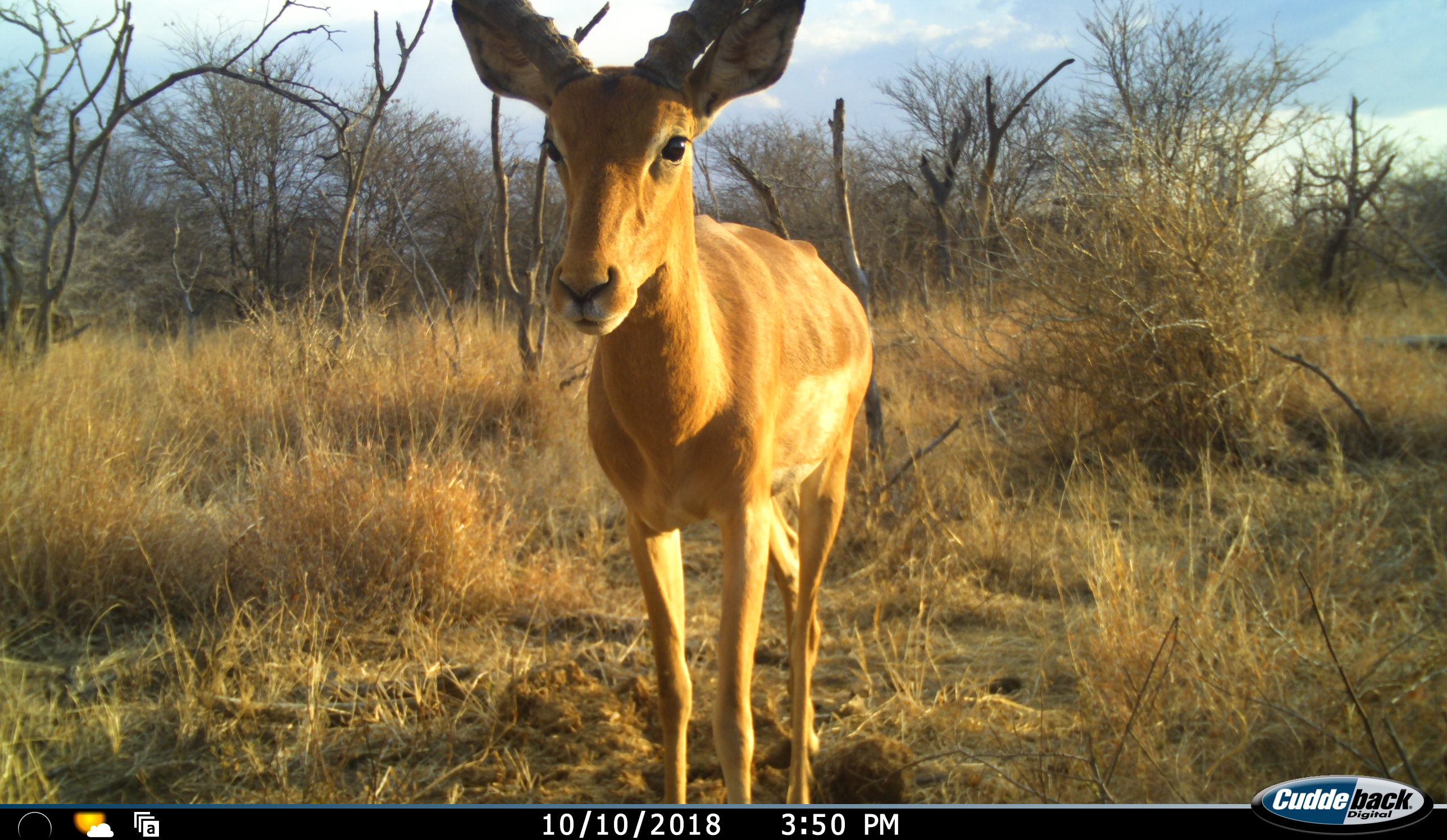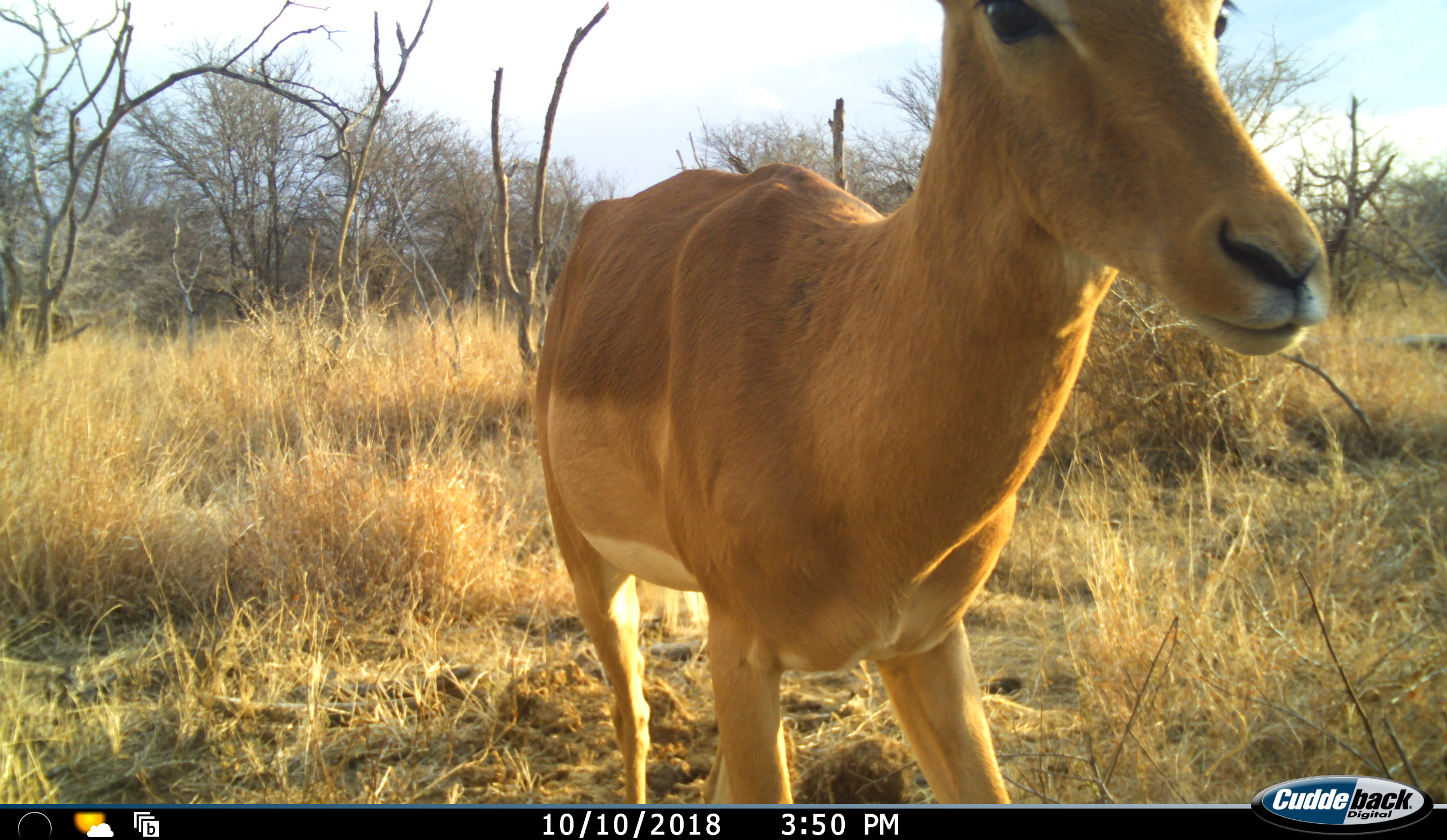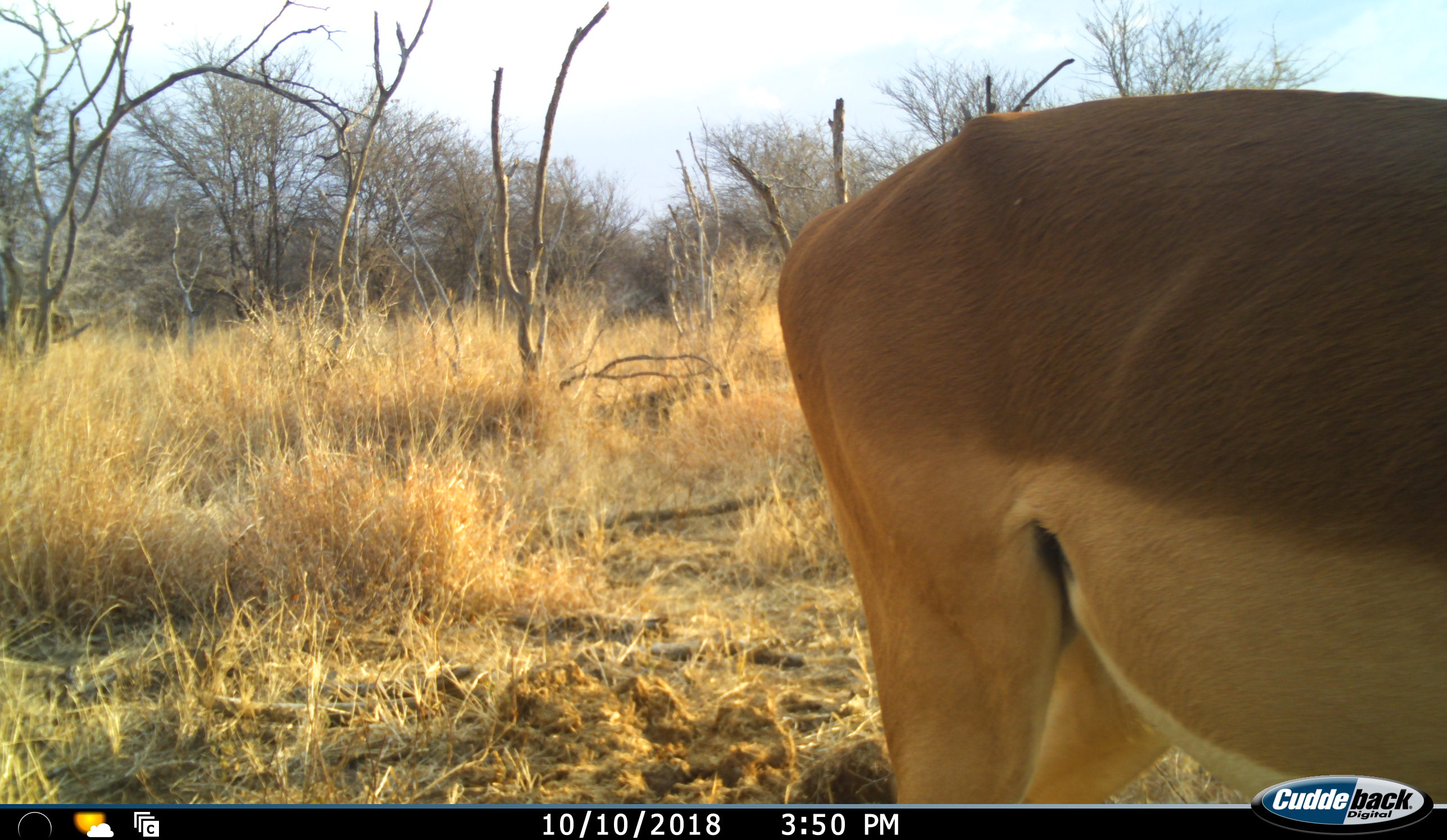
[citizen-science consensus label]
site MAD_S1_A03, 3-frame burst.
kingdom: Animalia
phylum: Chordata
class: Mammalia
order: Artiodactyla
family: Bovidae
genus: Aepyceros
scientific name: Aepyceros melampus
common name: impala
Impala (Aepyceros melampus), count 1. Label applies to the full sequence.